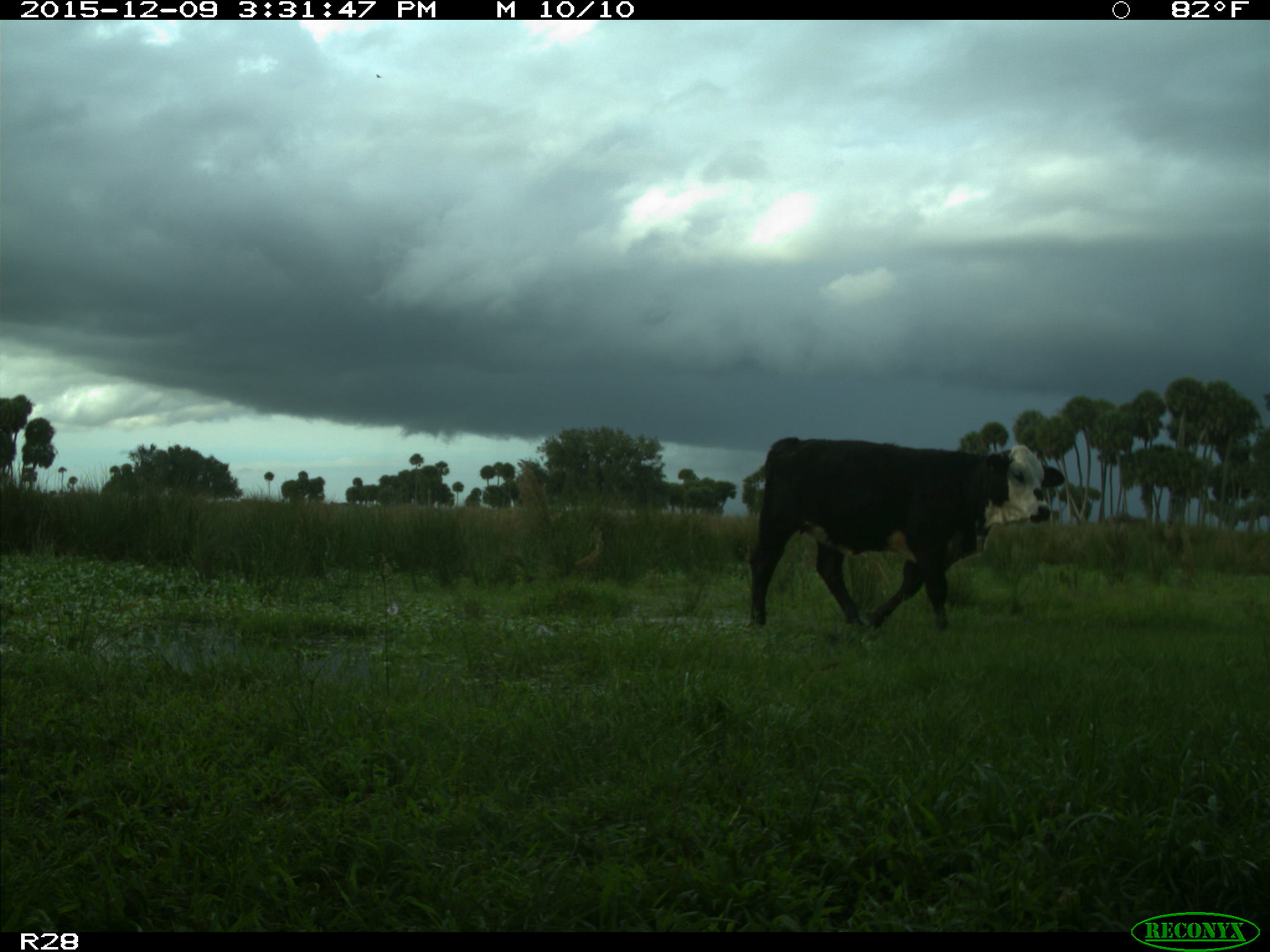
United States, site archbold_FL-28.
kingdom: Animalia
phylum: Chordata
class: Mammalia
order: Artiodactyla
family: Bovidae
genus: Bos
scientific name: Bos taurus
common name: domestic cow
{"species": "Bos taurus (domestic cow)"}